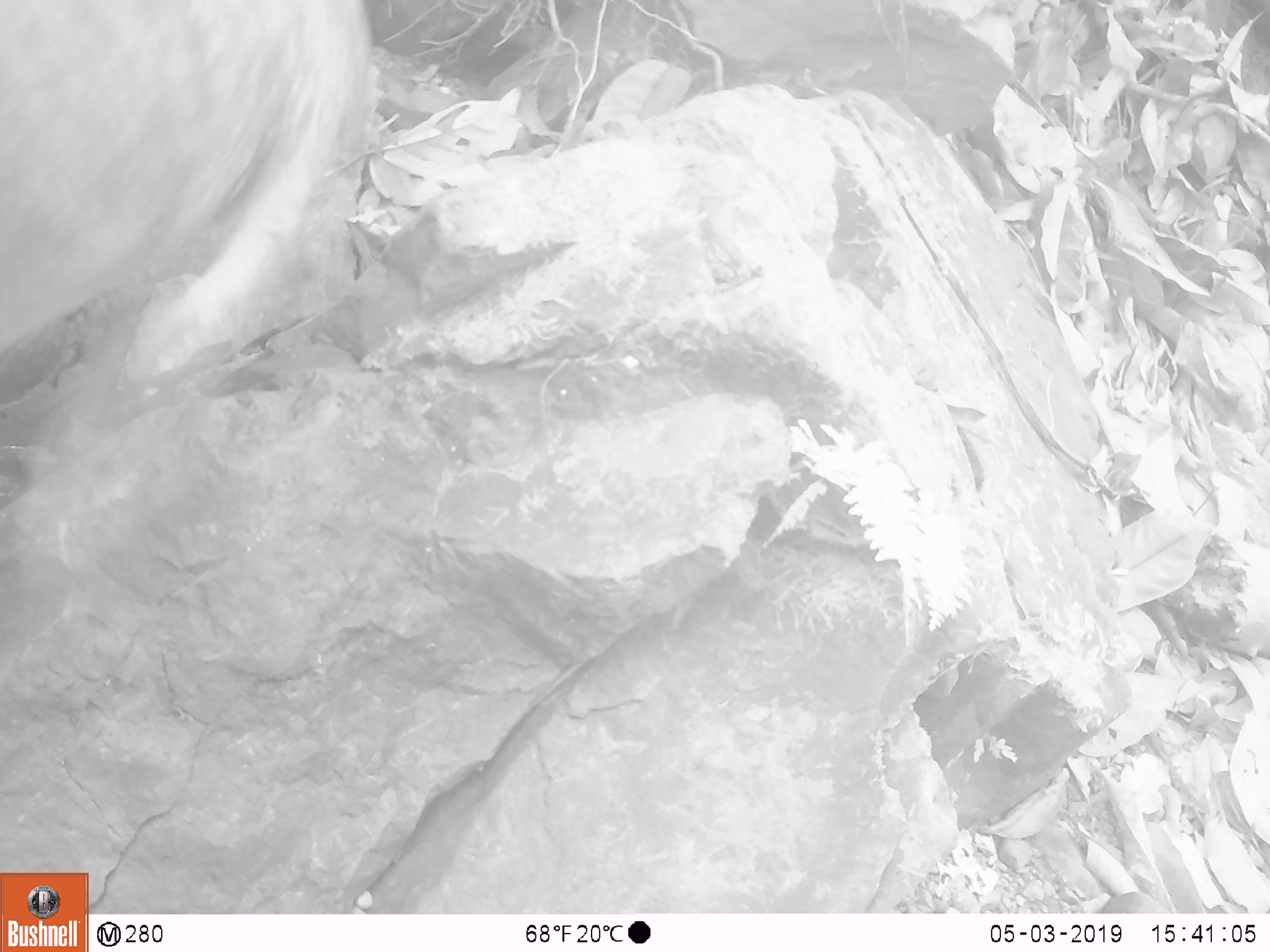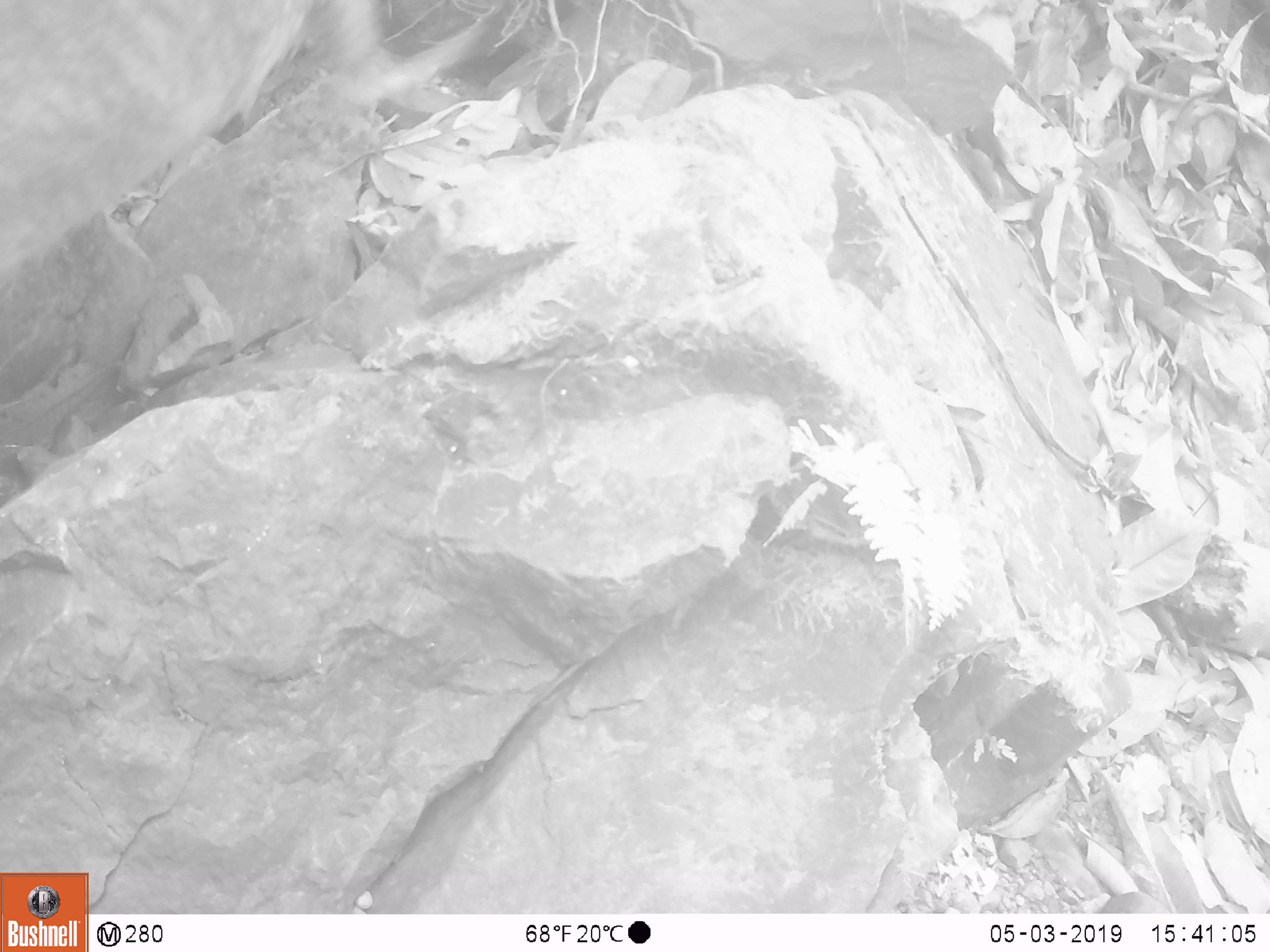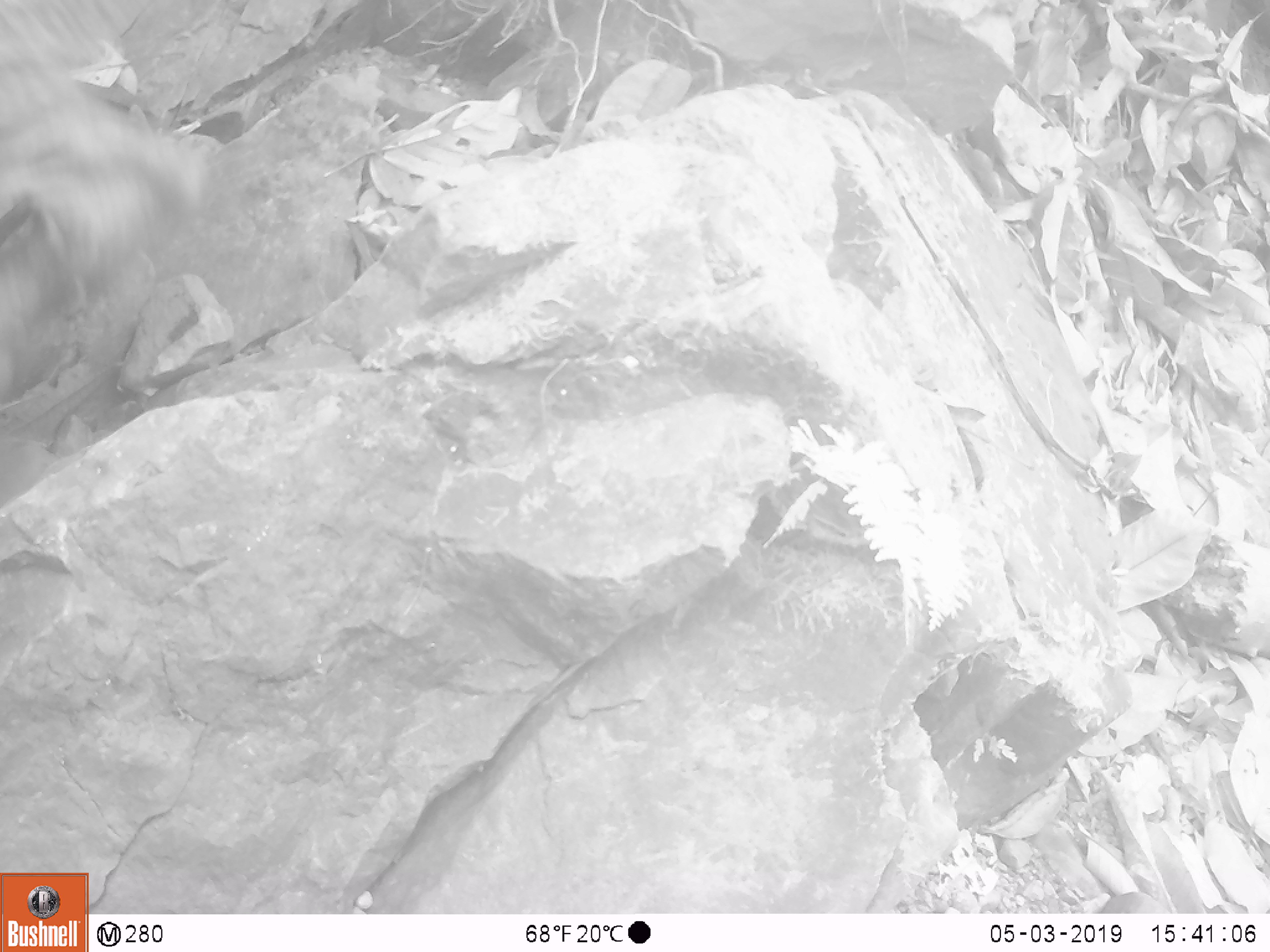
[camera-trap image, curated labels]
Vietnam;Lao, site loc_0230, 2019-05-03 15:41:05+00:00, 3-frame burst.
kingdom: Animalia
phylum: Chordata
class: Mammalia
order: Artiodactyla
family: Suidae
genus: Sus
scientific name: Sus scrofa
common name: eurasian wild pig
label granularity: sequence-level